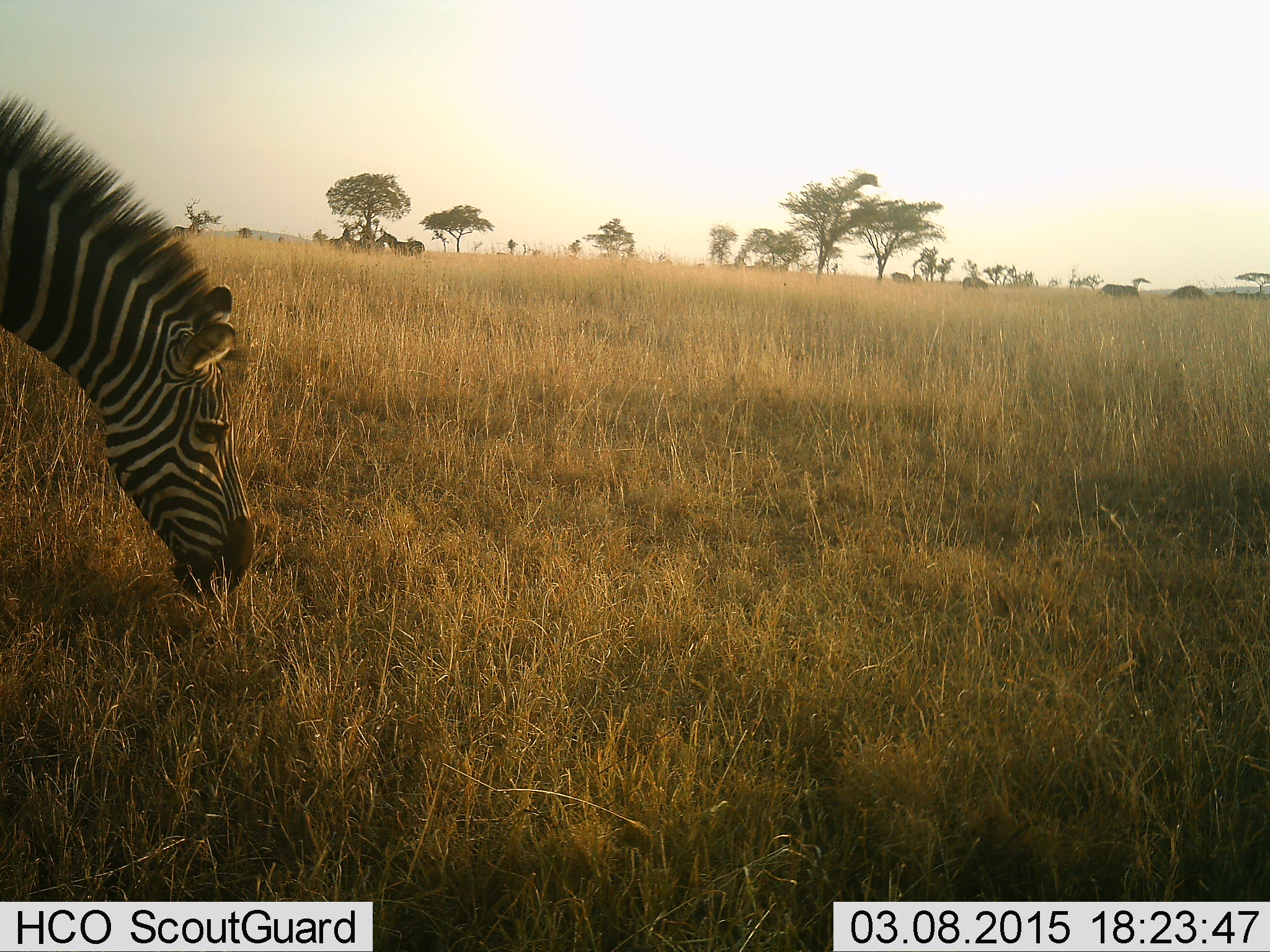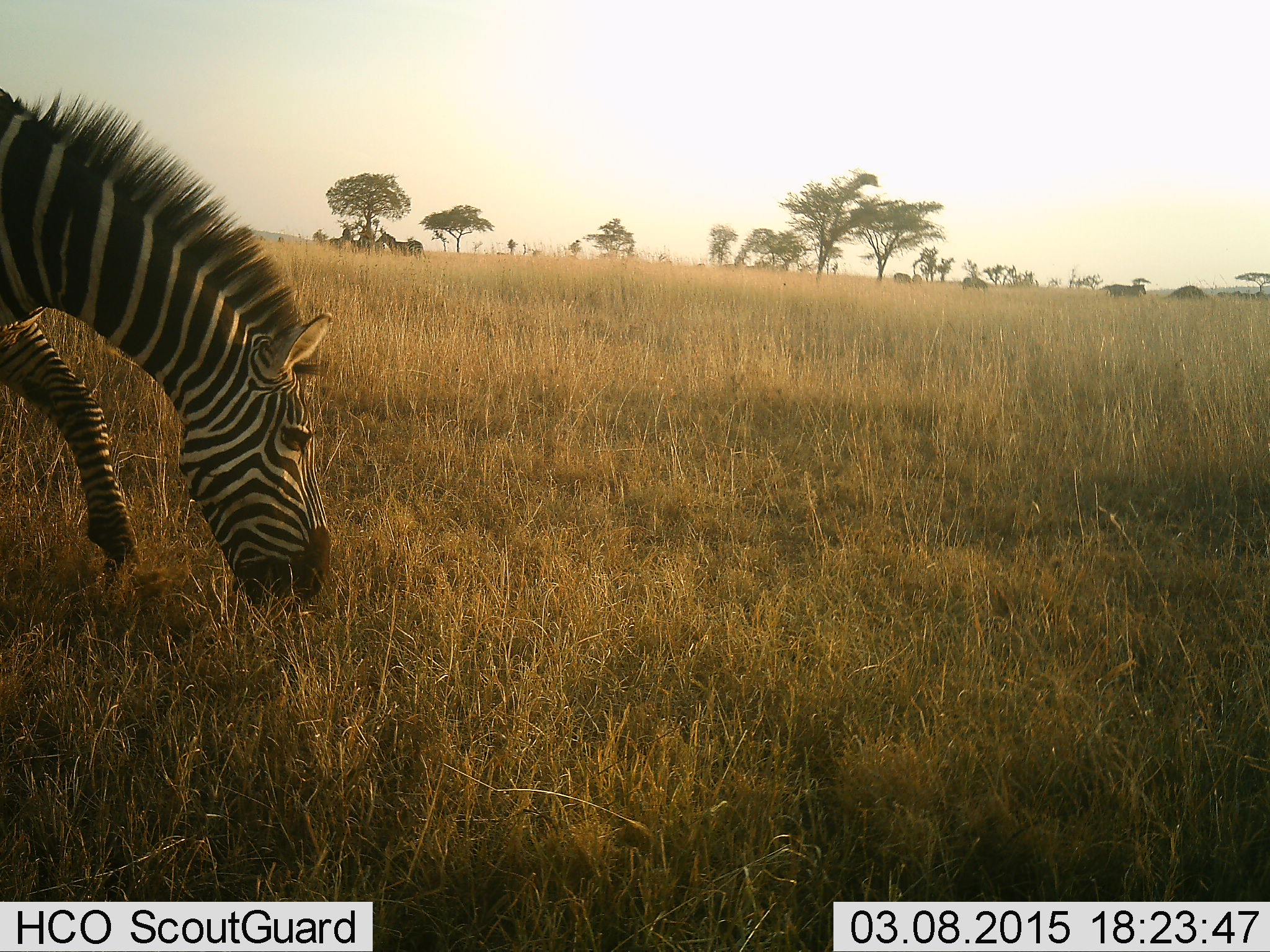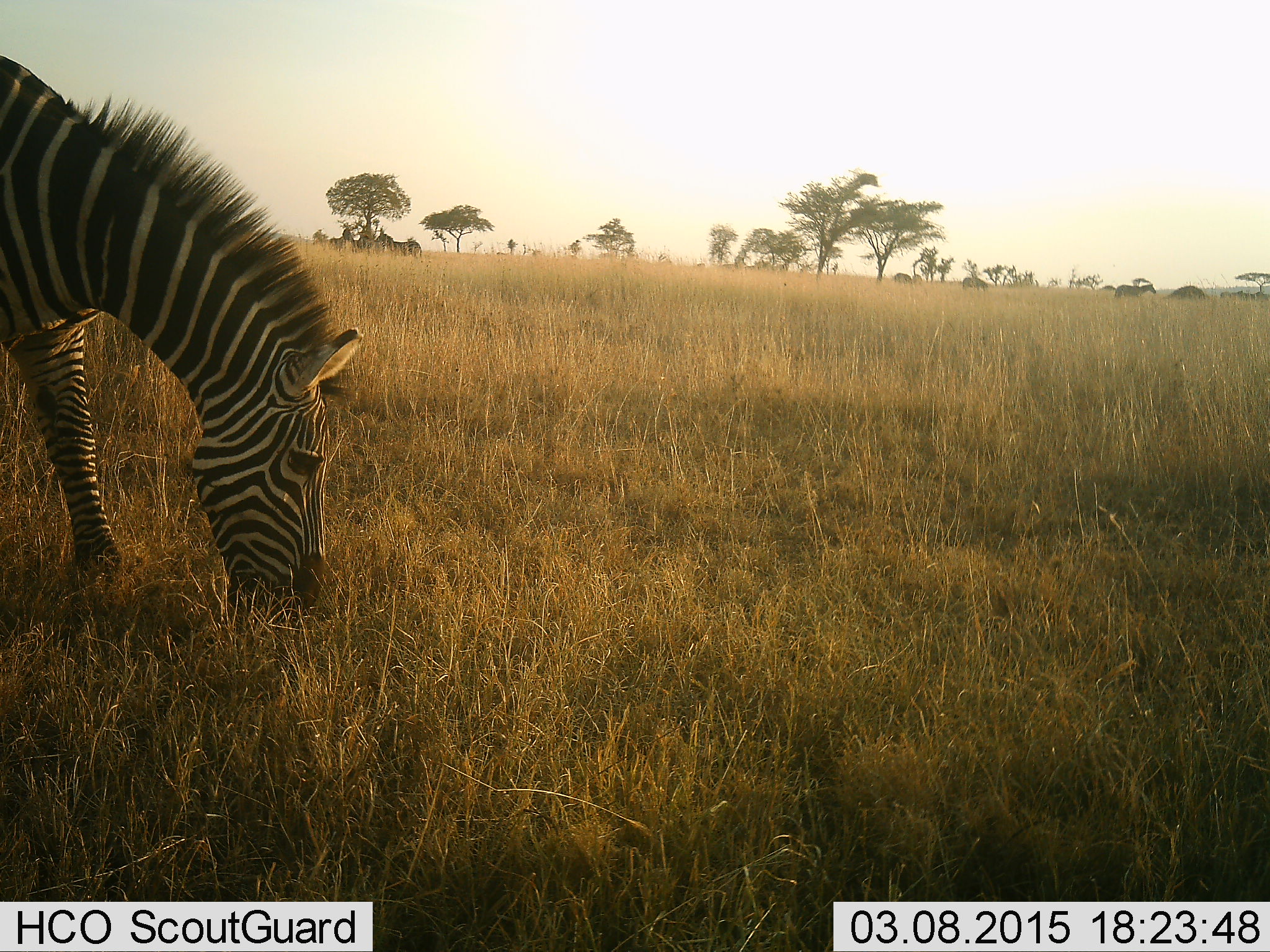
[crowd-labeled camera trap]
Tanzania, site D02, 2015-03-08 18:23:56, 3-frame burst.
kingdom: Animalia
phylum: Chordata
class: Mammalia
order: Perissodactyla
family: Equidae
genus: Equus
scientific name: Equus quagga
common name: plains zebra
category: zebra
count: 1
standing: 22%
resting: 0%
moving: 22%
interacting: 0%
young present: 0%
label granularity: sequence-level